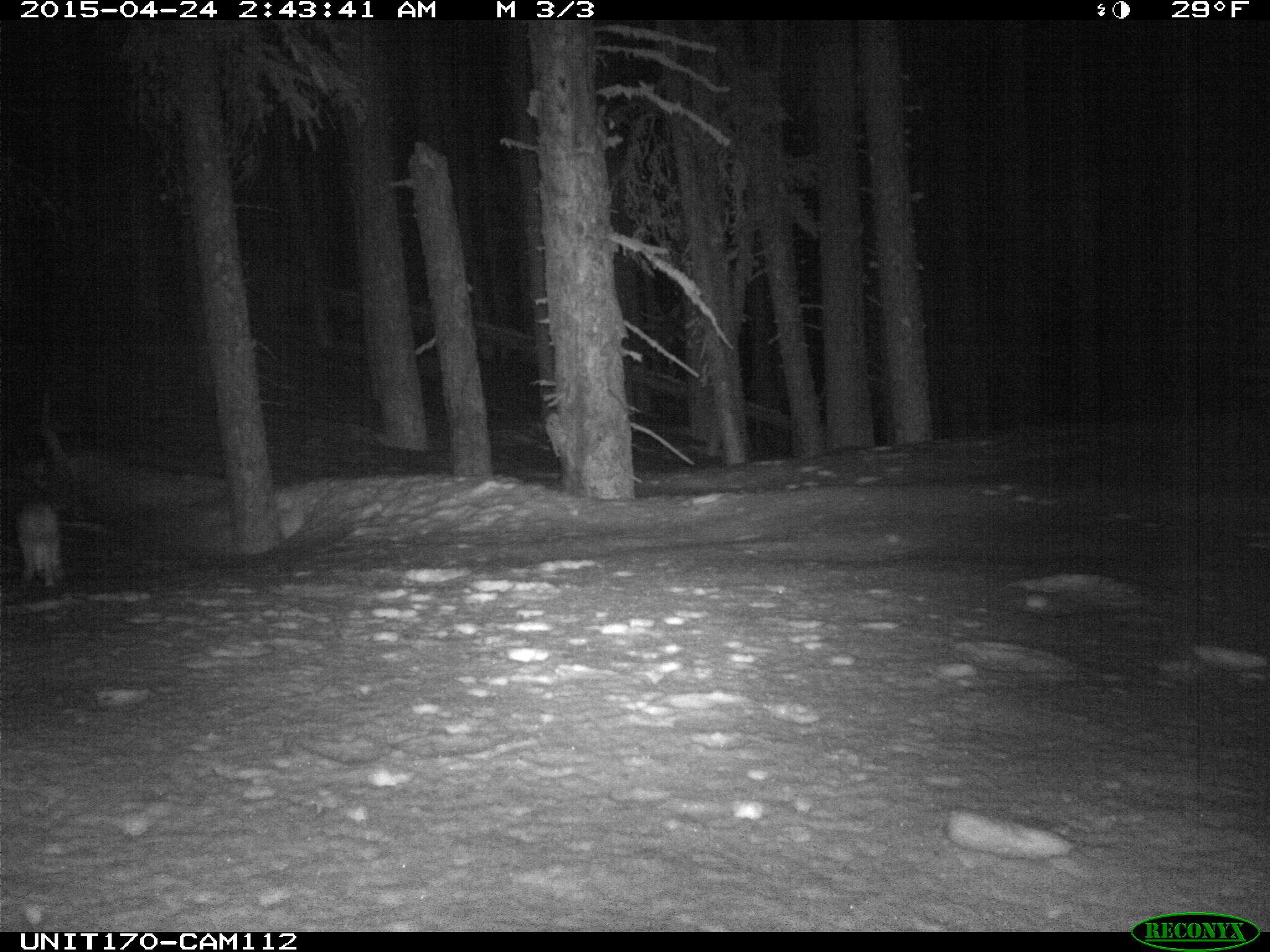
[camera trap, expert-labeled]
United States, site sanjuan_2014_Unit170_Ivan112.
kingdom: Animalia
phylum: Chordata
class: Mammalia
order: Lagomorpha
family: Leporidae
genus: Lepus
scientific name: Lepus americanus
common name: snowshoe hare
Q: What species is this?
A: Lepus americanus (snowshoe hare).